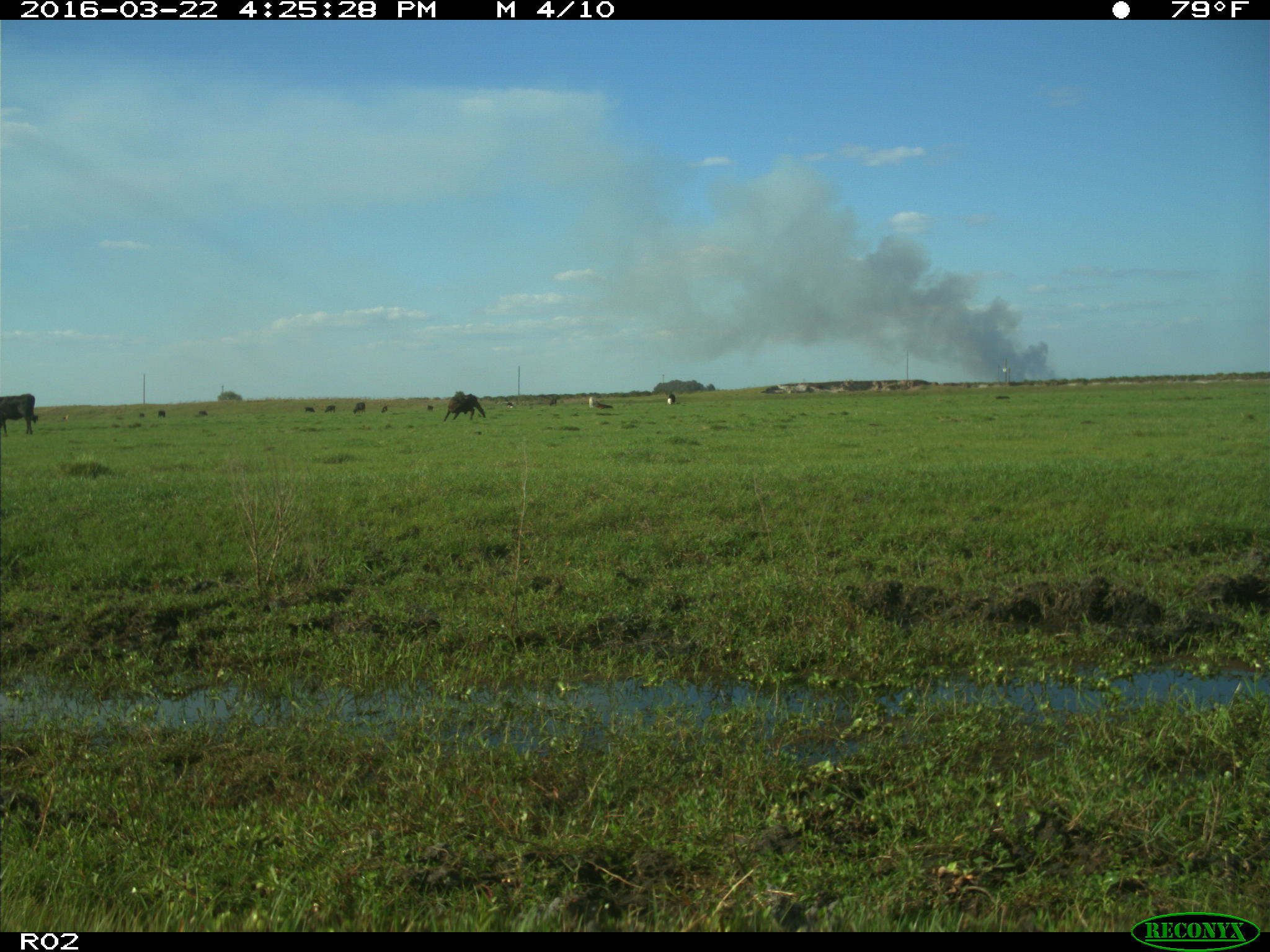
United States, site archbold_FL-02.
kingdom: Animalia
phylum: Chordata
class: Mammalia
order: Artiodactyla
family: Bovidae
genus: Bos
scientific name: Bos taurus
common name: domestic cow